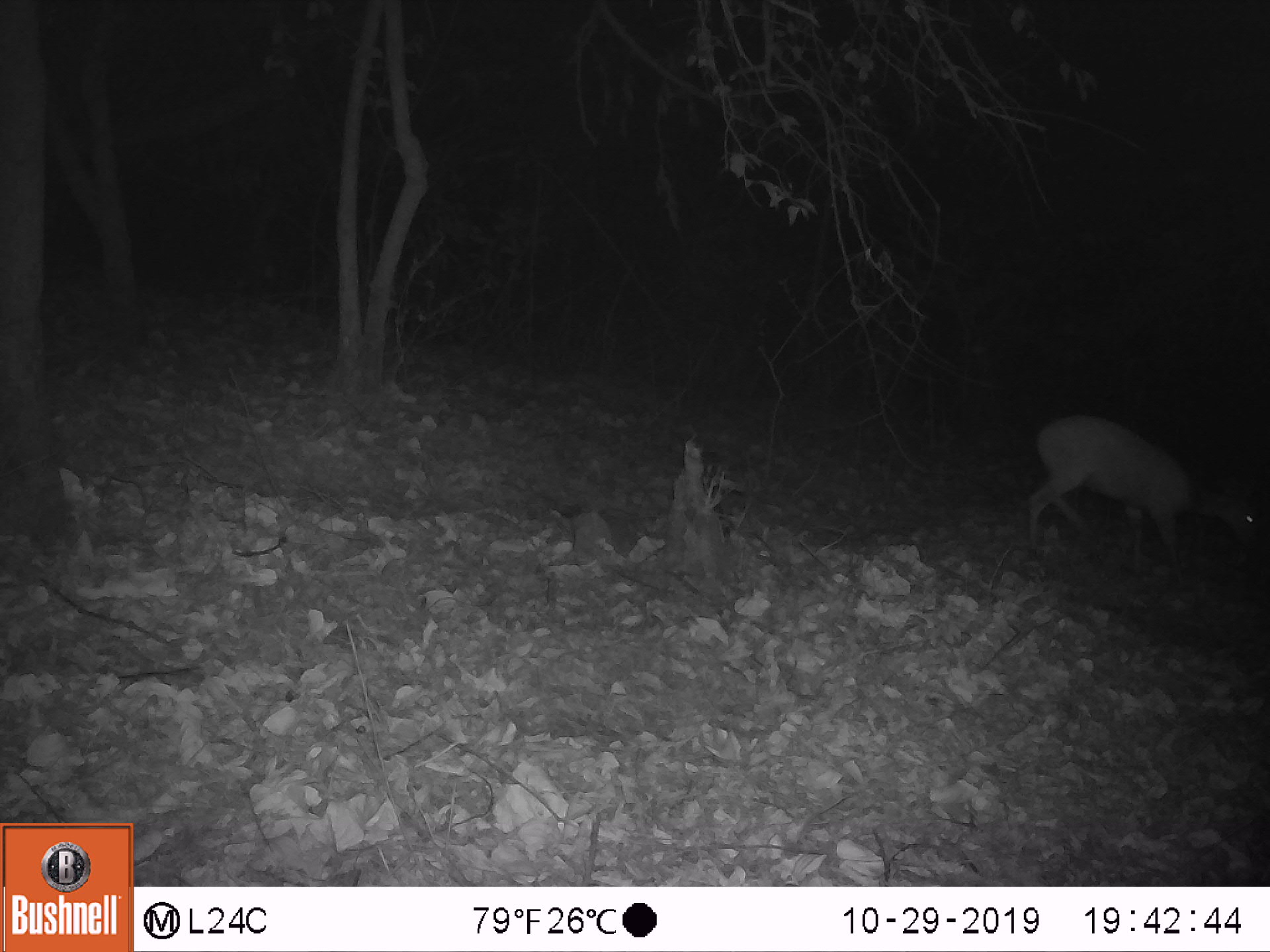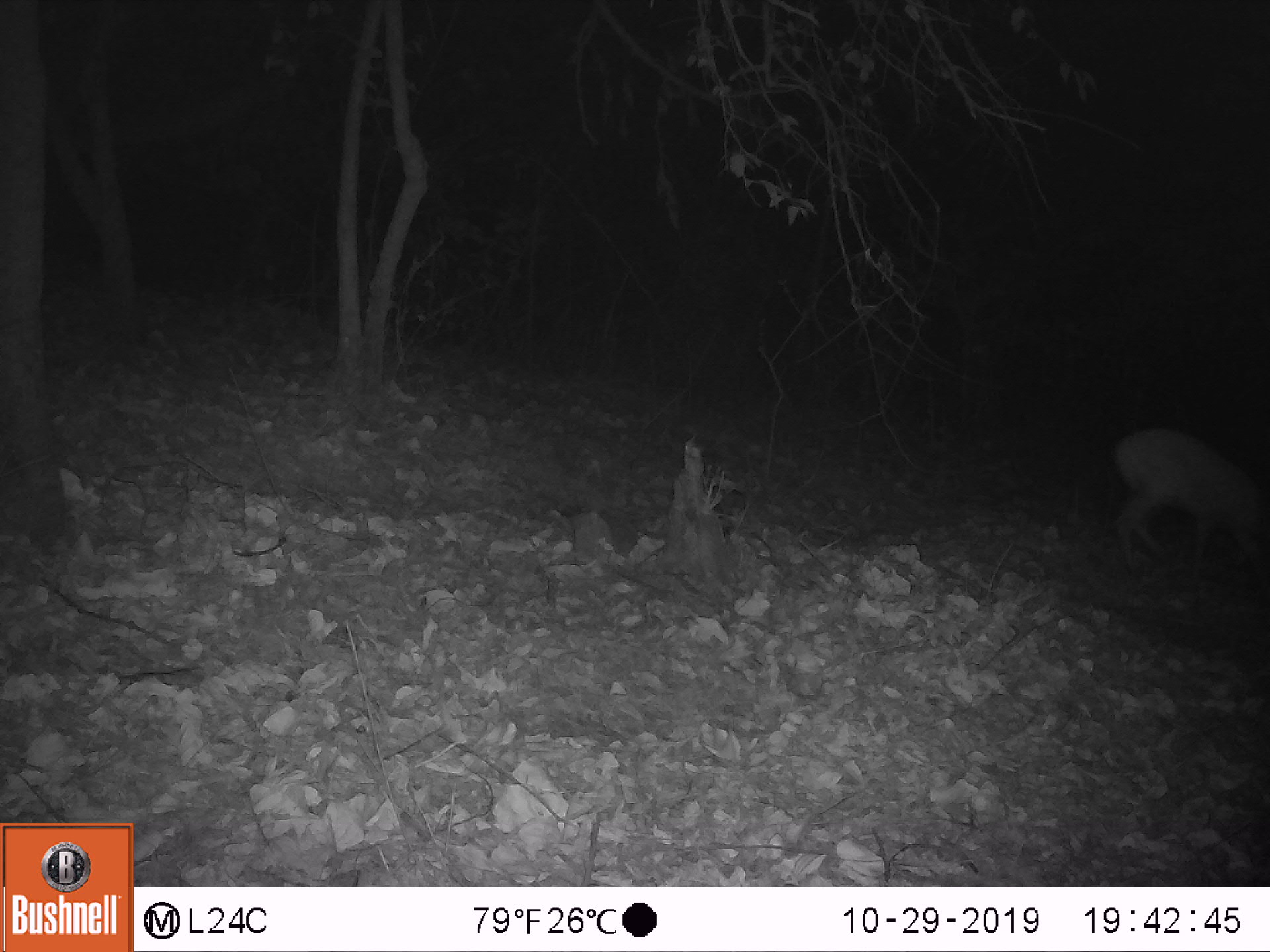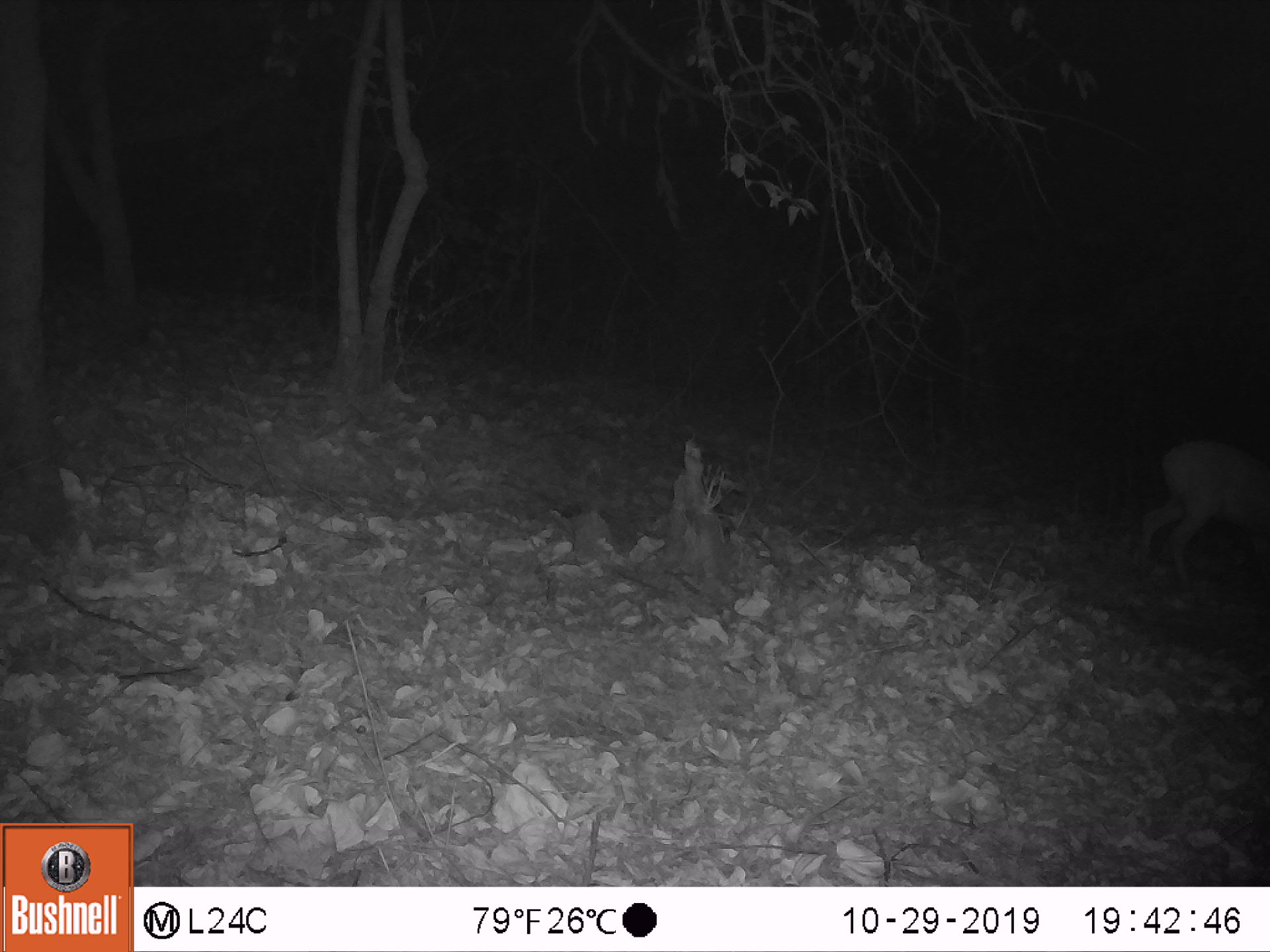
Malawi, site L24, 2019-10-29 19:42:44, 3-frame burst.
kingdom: Animalia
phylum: Chordata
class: Mammalia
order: Artiodactyla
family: Bovidae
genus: Tragelaphus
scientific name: Tragelaphus sylvaticus sylvaticus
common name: cape bushbuck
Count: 1.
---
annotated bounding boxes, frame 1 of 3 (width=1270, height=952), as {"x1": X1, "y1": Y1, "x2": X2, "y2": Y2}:
cape bushbuck: {"x1": 1015, "y1": 400, "x2": 1265, "y2": 589}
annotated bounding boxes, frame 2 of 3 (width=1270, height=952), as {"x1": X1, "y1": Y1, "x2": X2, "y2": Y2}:
cape bushbuck: {"x1": 1100, "y1": 416, "x2": 1267, "y2": 593}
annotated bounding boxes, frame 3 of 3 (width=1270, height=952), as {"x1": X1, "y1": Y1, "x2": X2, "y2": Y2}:
cape bushbuck: {"x1": 1115, "y1": 426, "x2": 1269, "y2": 603}